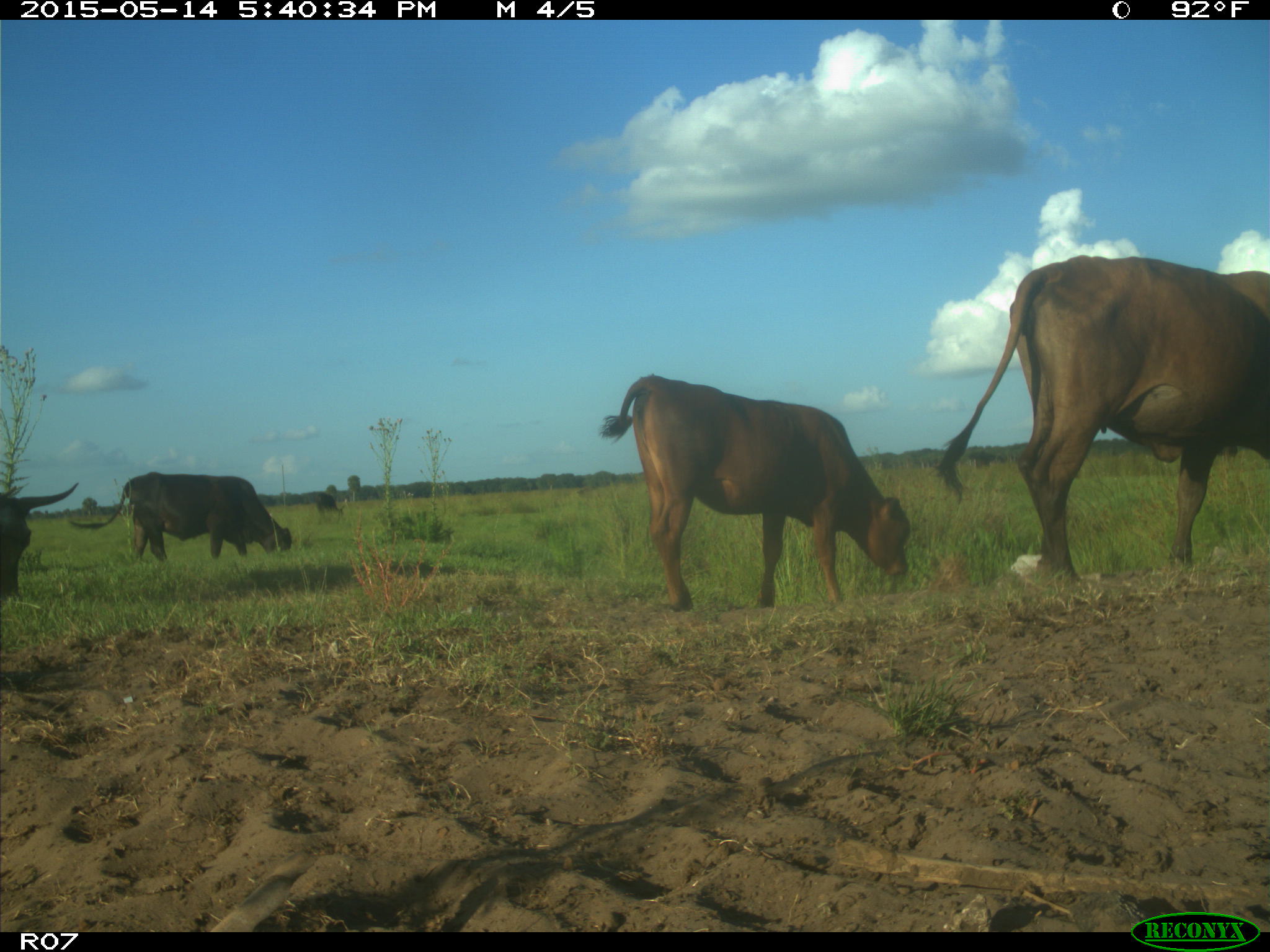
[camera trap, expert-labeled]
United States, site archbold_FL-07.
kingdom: Animalia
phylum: Chordata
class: Mammalia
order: Artiodactyla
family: Bovidae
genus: Bos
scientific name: Bos taurus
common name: domestic cow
Bos taurus (domestic cow).